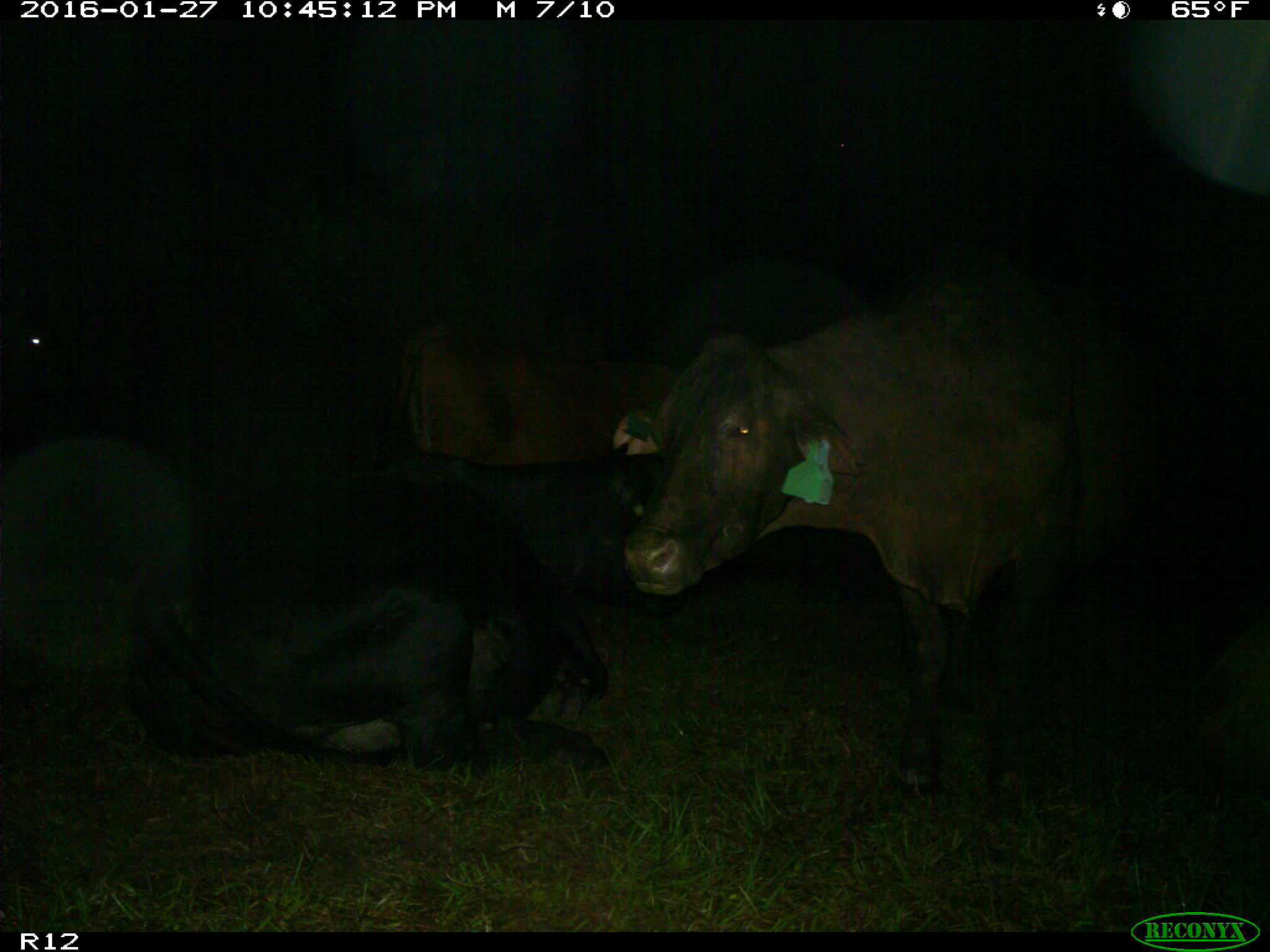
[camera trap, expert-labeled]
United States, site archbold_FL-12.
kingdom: Animalia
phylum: Chordata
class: Mammalia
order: Artiodactyla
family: Bovidae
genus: Bos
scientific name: Bos taurus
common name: domestic cow